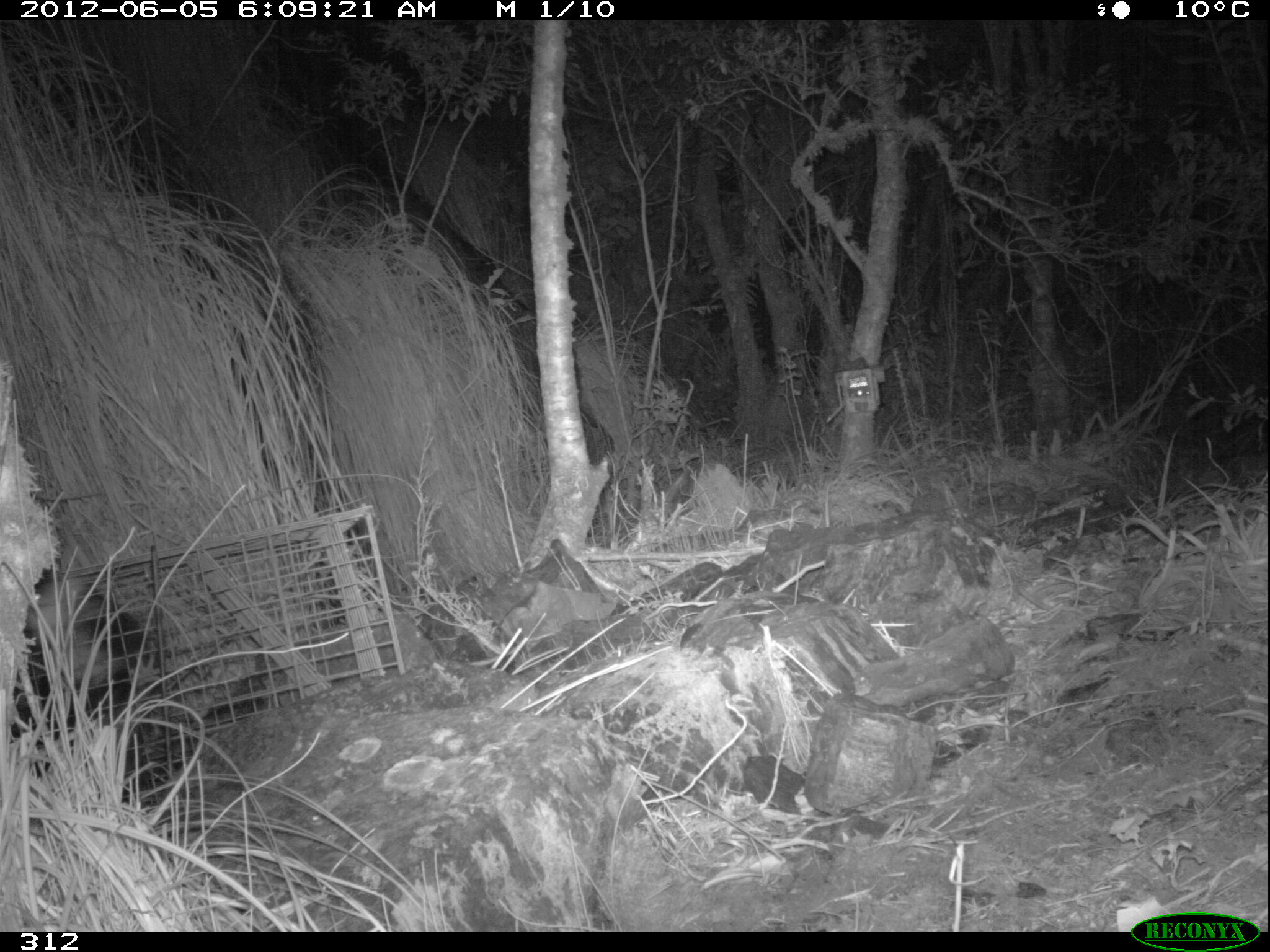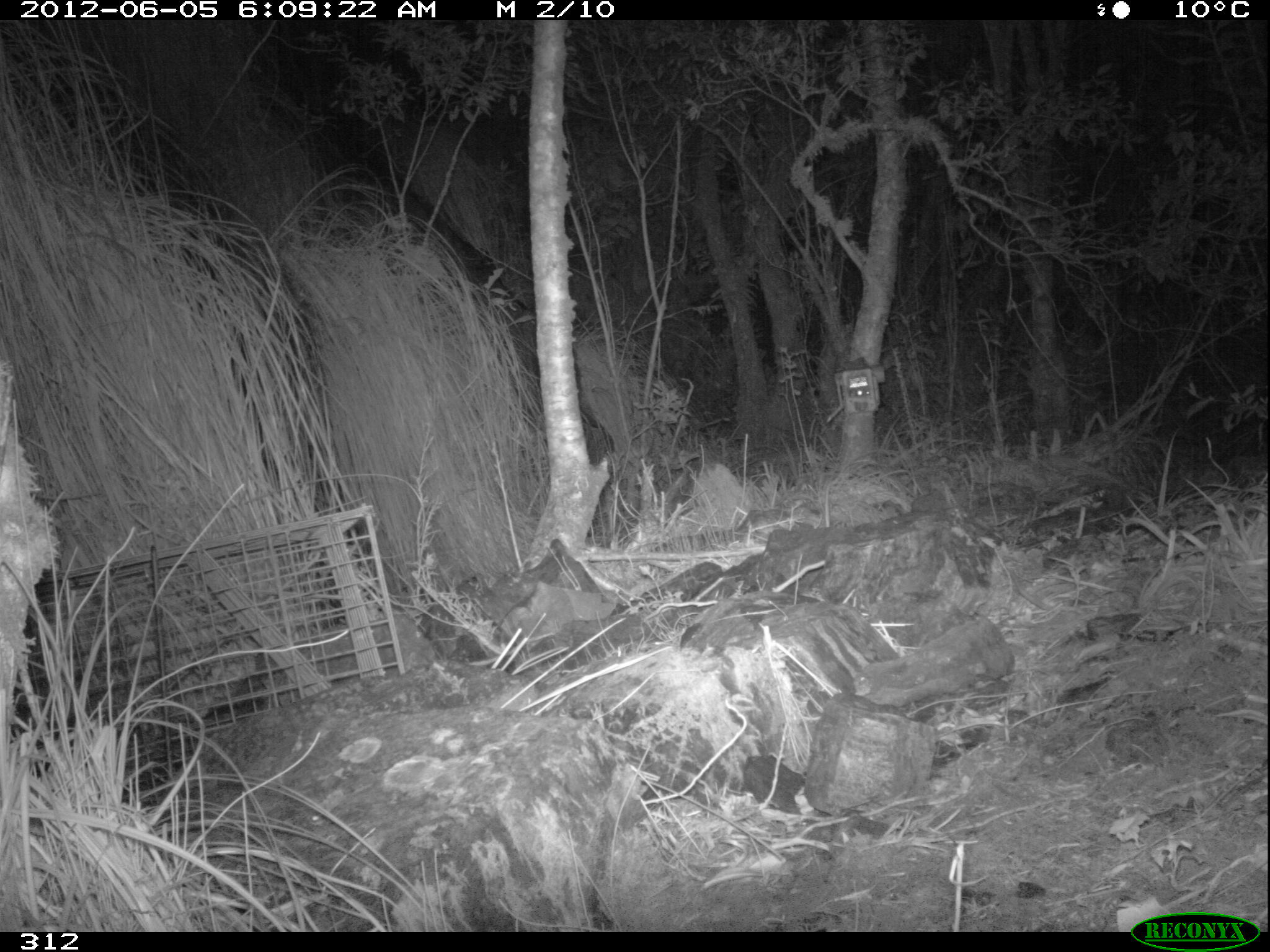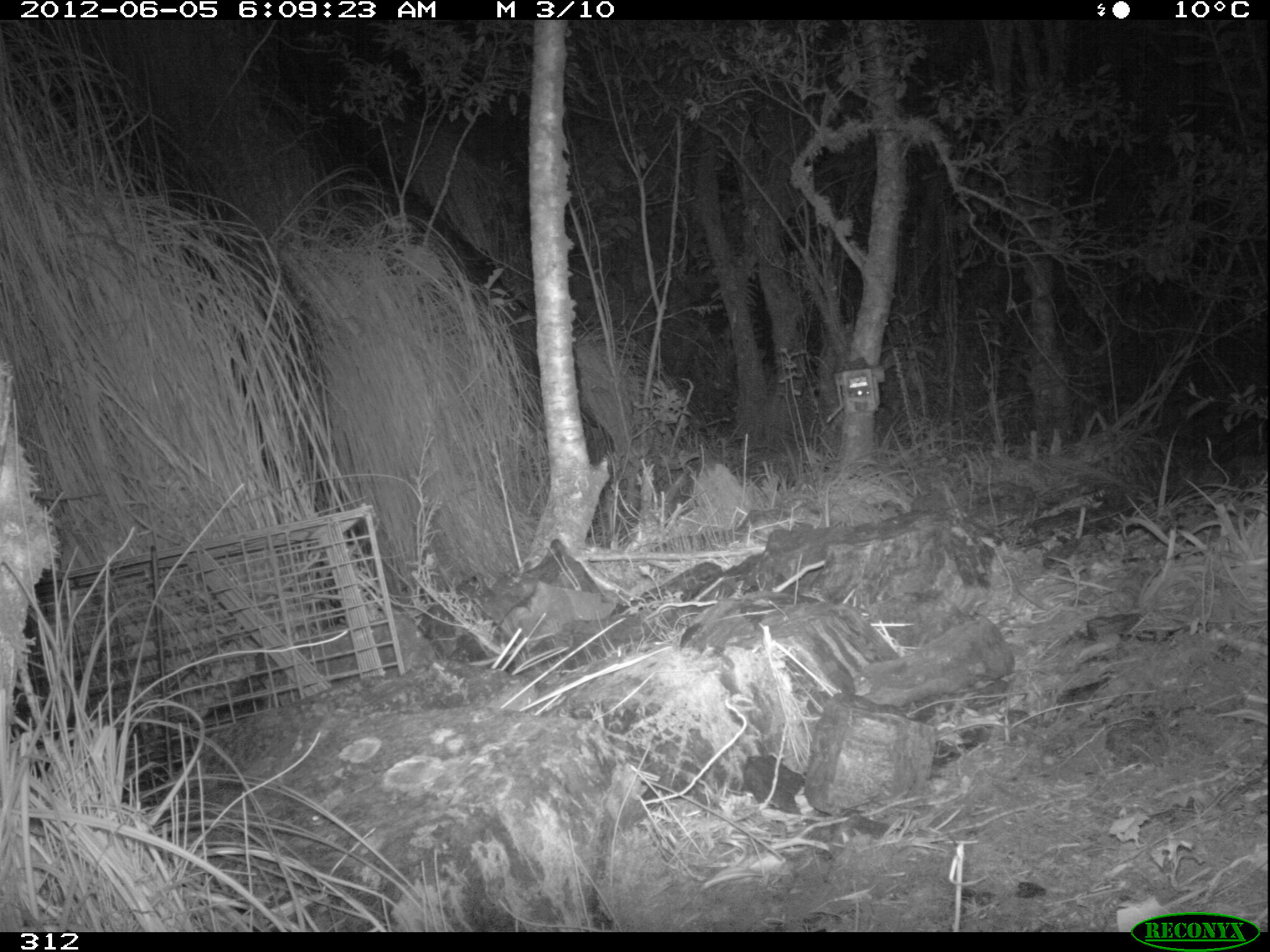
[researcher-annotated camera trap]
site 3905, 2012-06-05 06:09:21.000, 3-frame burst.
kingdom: Animalia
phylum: Chordata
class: Mammalia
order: Didelphimorphia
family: Didelphidae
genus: Didelphis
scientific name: Didelphis pernigra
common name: andean white-eared opossum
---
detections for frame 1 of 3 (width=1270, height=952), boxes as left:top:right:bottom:
didelphis pernigra: 8:567:157:801